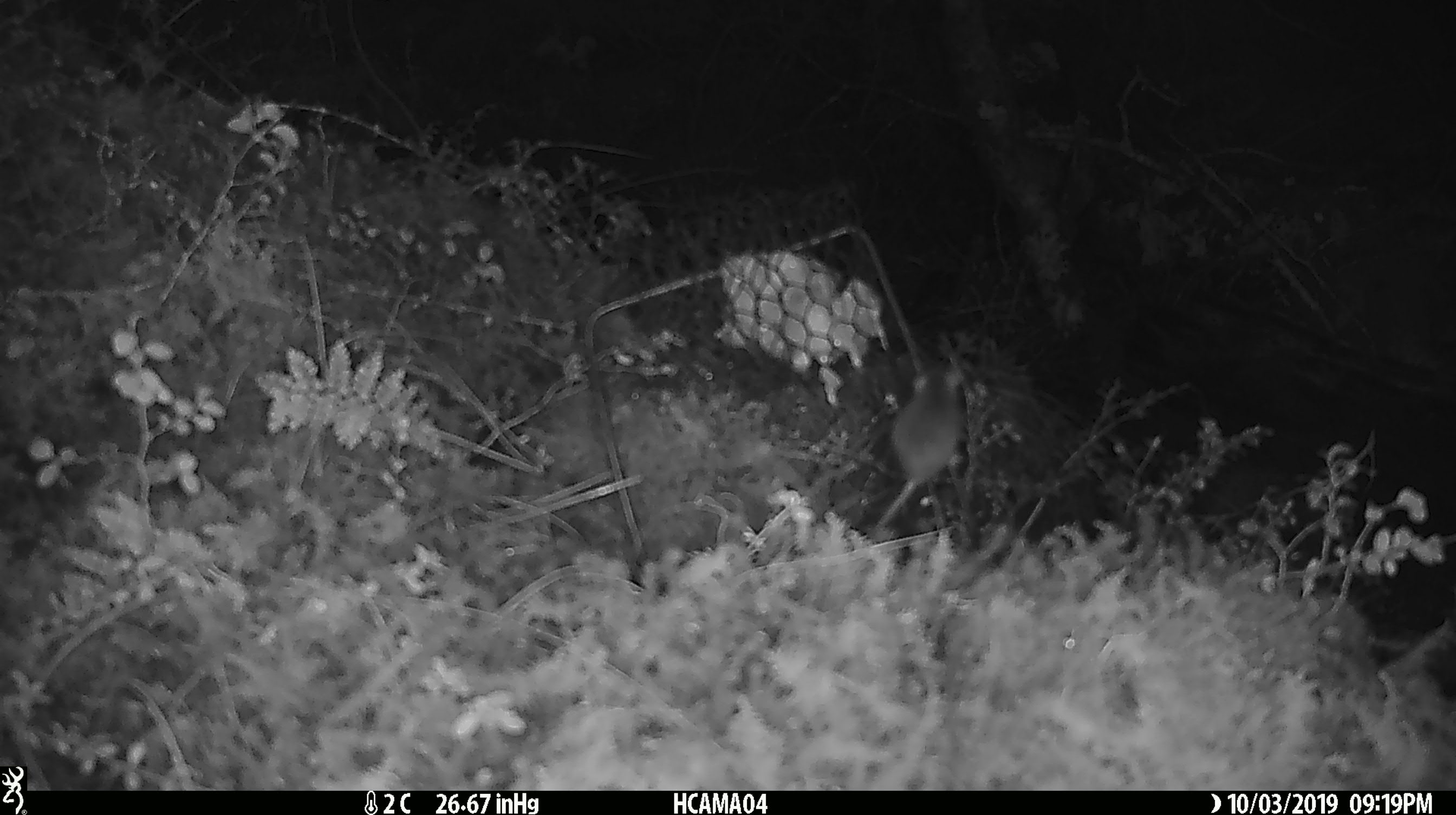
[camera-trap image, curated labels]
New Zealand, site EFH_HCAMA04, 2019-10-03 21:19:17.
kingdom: Animalia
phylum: Chordata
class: Mammalia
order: Rodentia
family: Muridae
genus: Mus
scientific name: Mus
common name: mouse